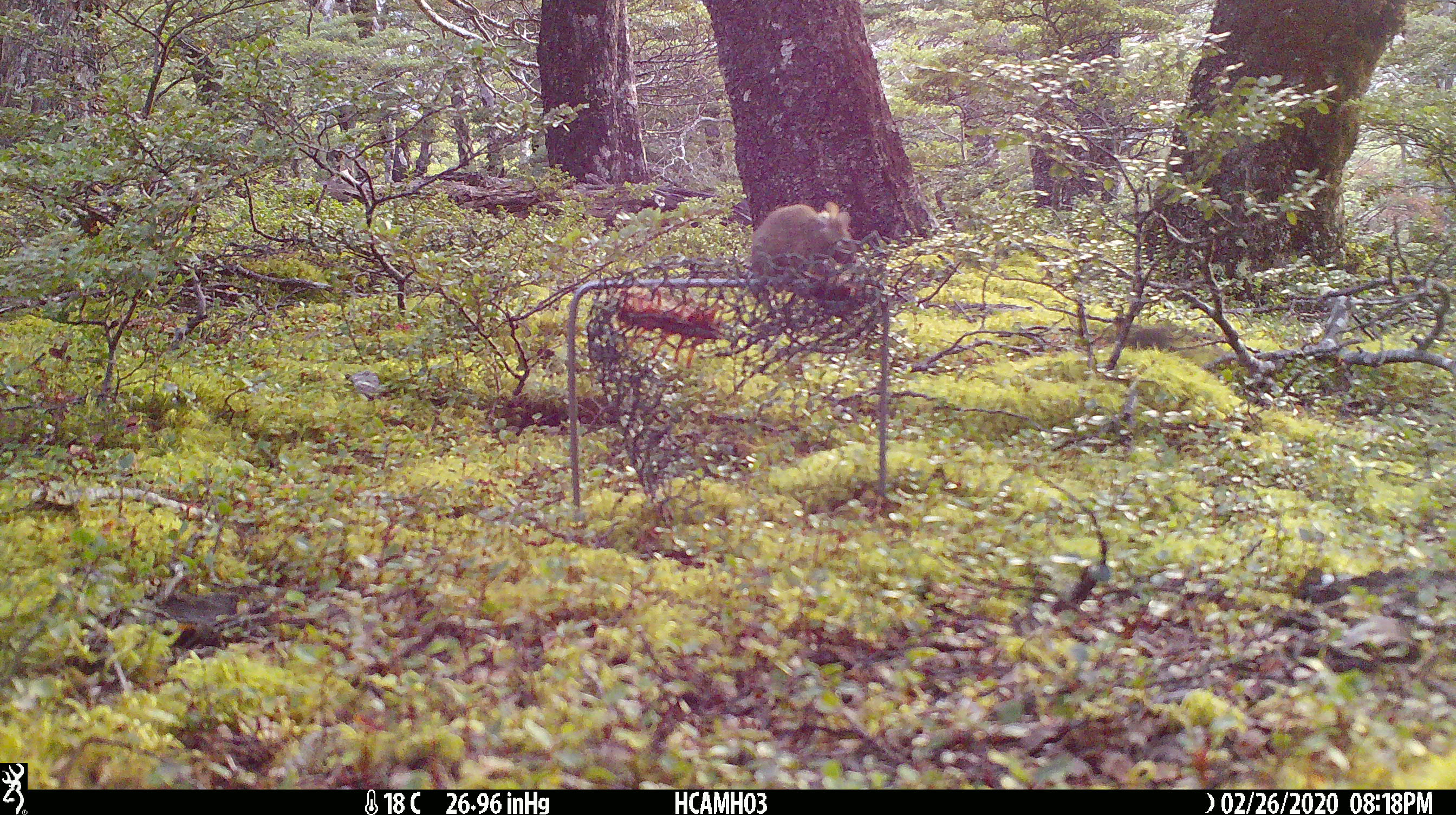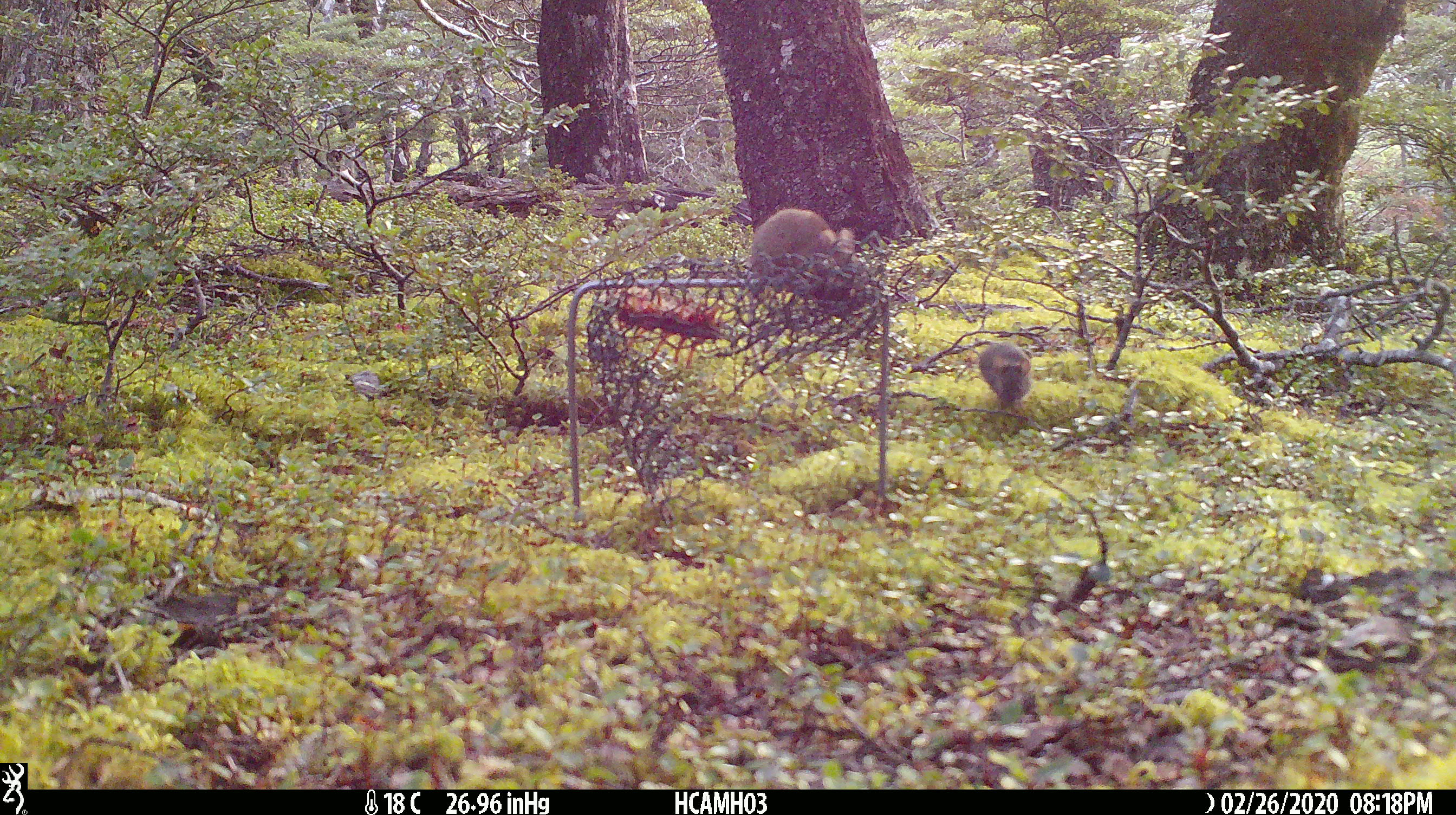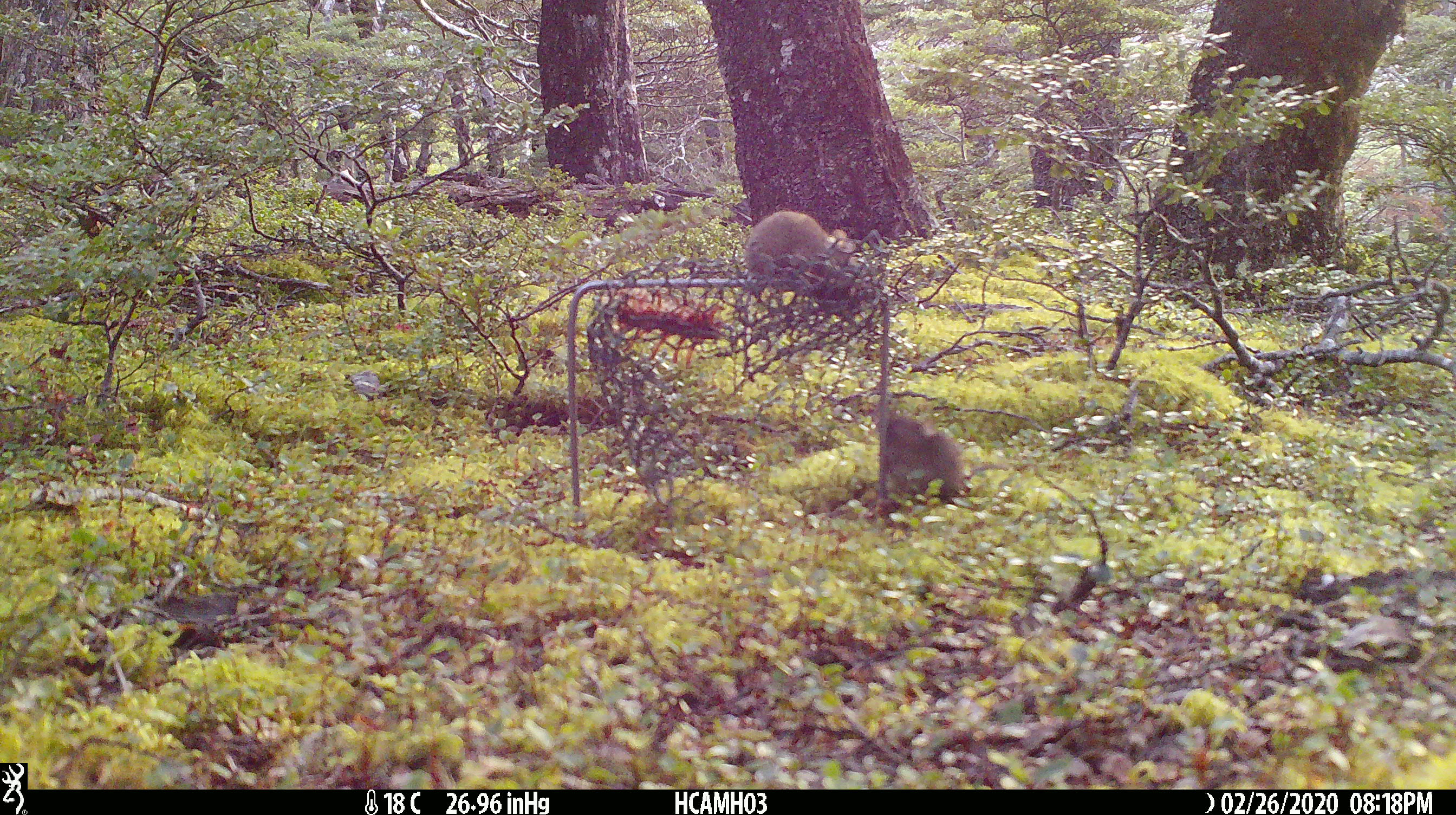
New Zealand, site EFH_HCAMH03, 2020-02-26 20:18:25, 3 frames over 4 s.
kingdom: Animalia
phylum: Chordata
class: Mammalia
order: Rodentia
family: Muridae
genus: Mus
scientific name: Mus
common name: mouse